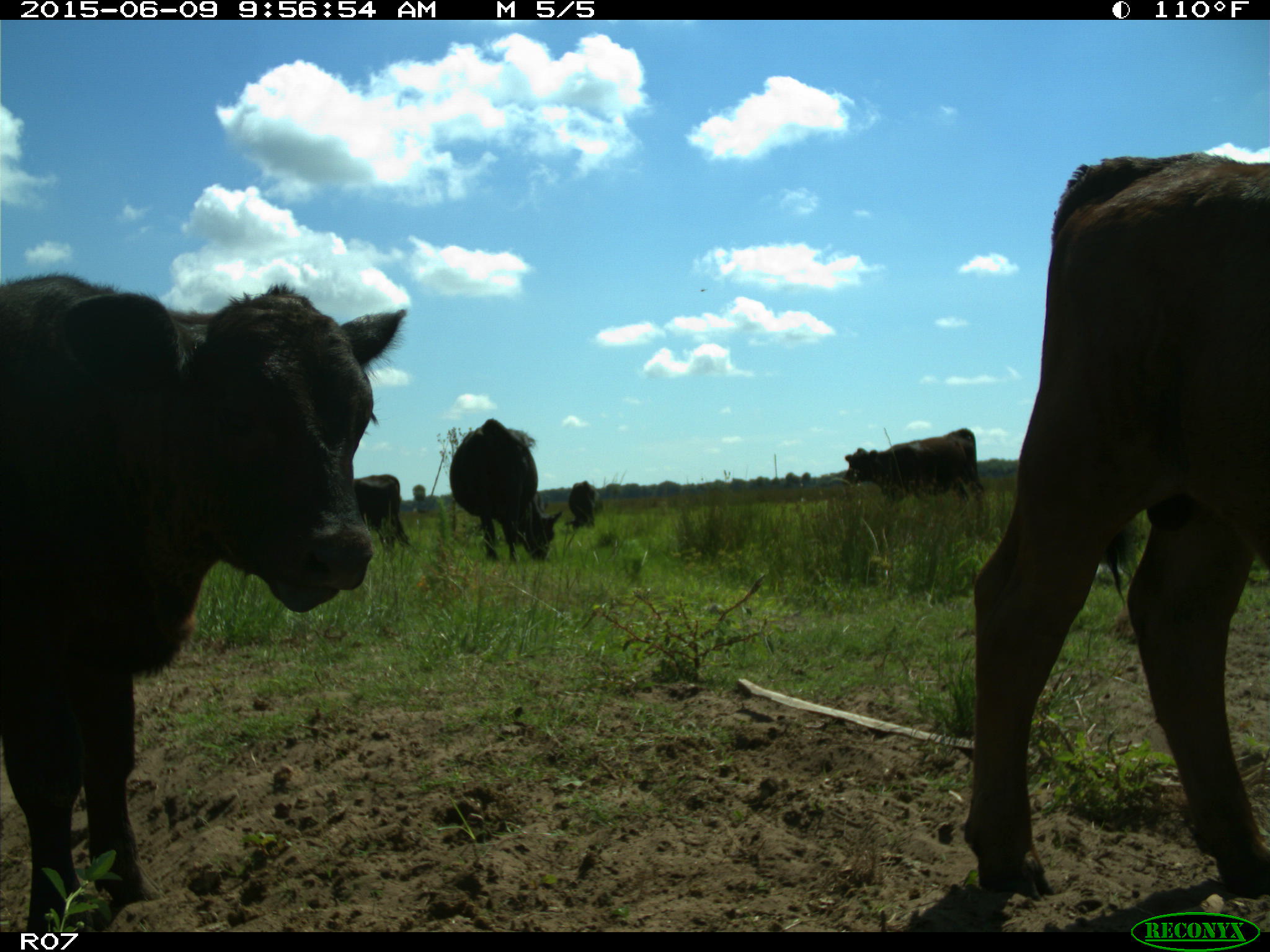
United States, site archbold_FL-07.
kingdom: Animalia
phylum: Chordata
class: Mammalia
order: Artiodactyla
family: Bovidae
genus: Bos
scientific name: Bos taurus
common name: domestic cow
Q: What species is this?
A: Bos taurus (domestic cow).